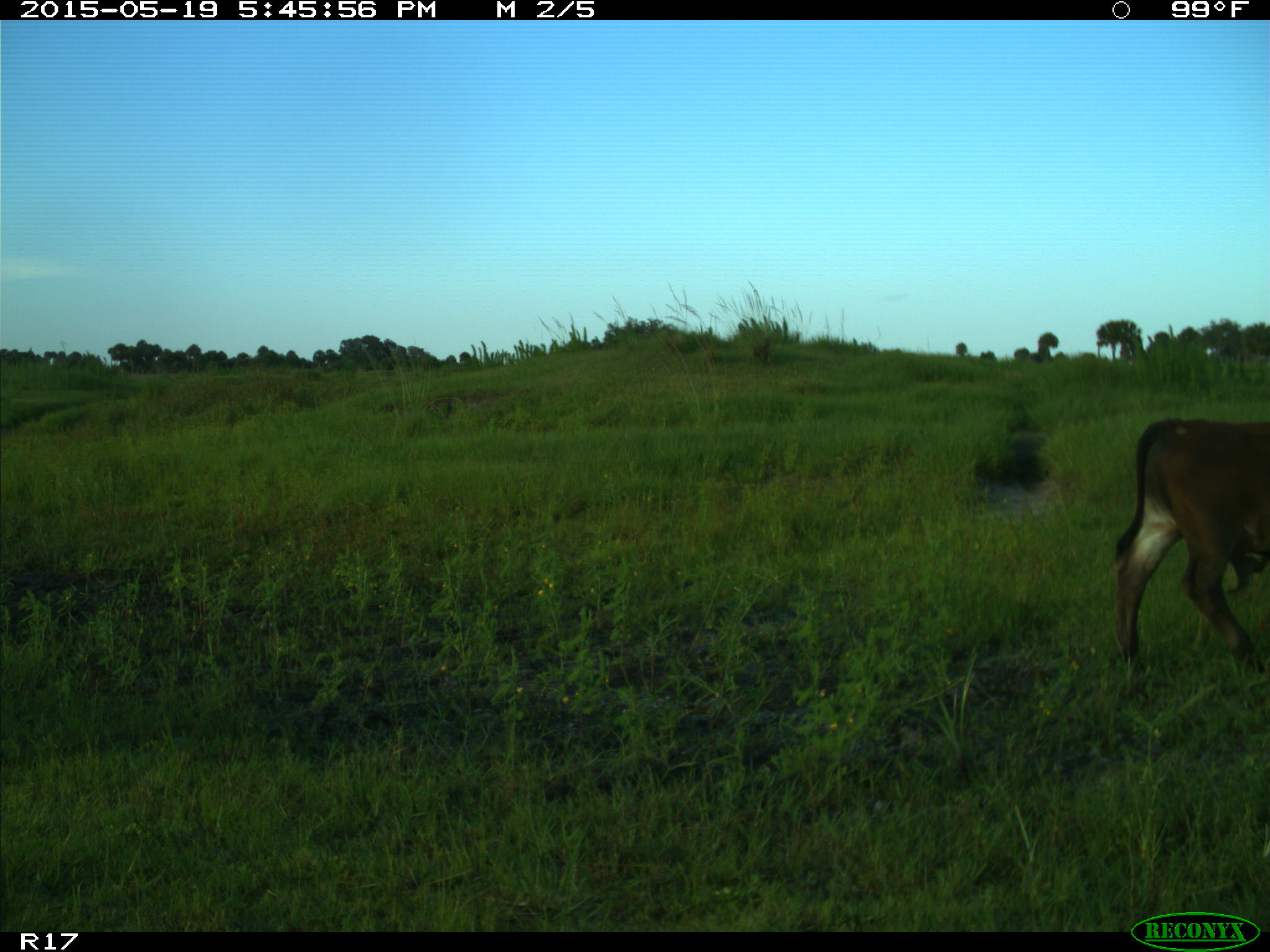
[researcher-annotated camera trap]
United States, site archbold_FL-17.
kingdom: Animalia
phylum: Chordata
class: Mammalia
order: Artiodactyla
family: Bovidae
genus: Bos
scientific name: Bos taurus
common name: domestic cow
Bos taurus (domestic cow).